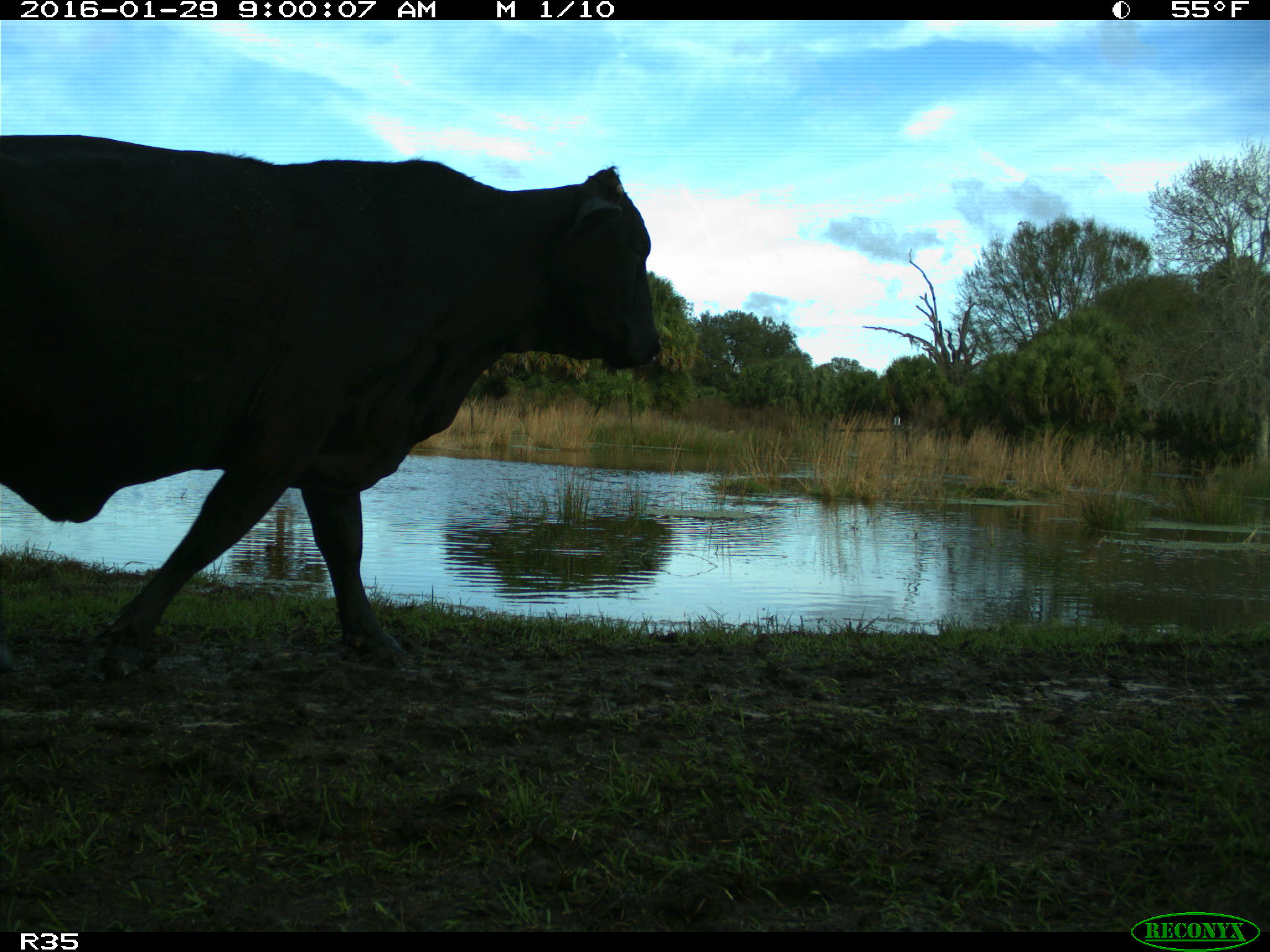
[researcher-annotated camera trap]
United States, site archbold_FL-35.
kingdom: Animalia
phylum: Chordata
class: Mammalia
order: Artiodactyla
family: Bovidae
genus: Bos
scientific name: Bos taurus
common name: domestic cow